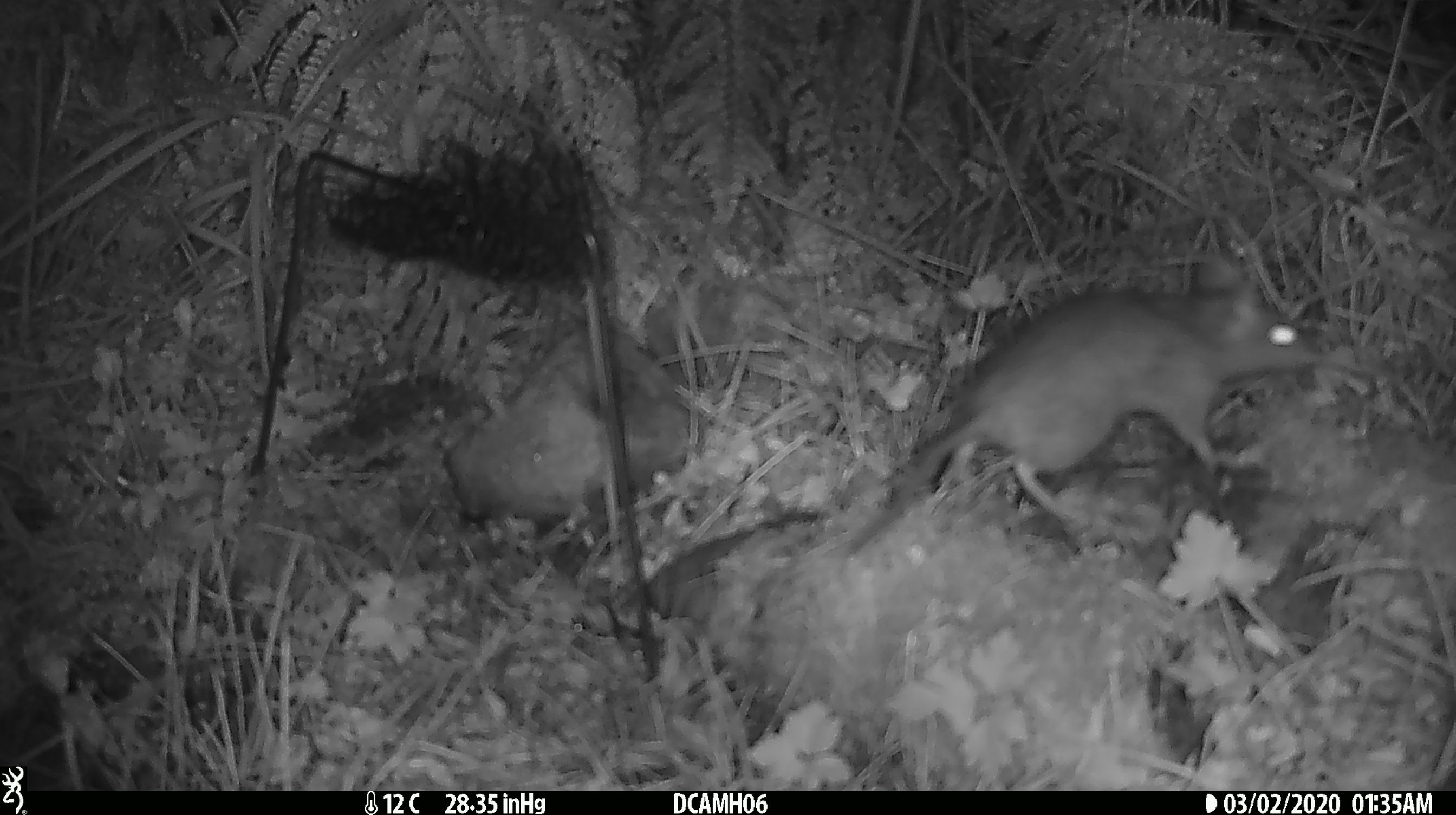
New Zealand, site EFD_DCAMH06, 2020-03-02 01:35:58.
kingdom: Animalia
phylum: Chordata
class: Mammalia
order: Rodentia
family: Muridae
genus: Rattus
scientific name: Rattus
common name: rat